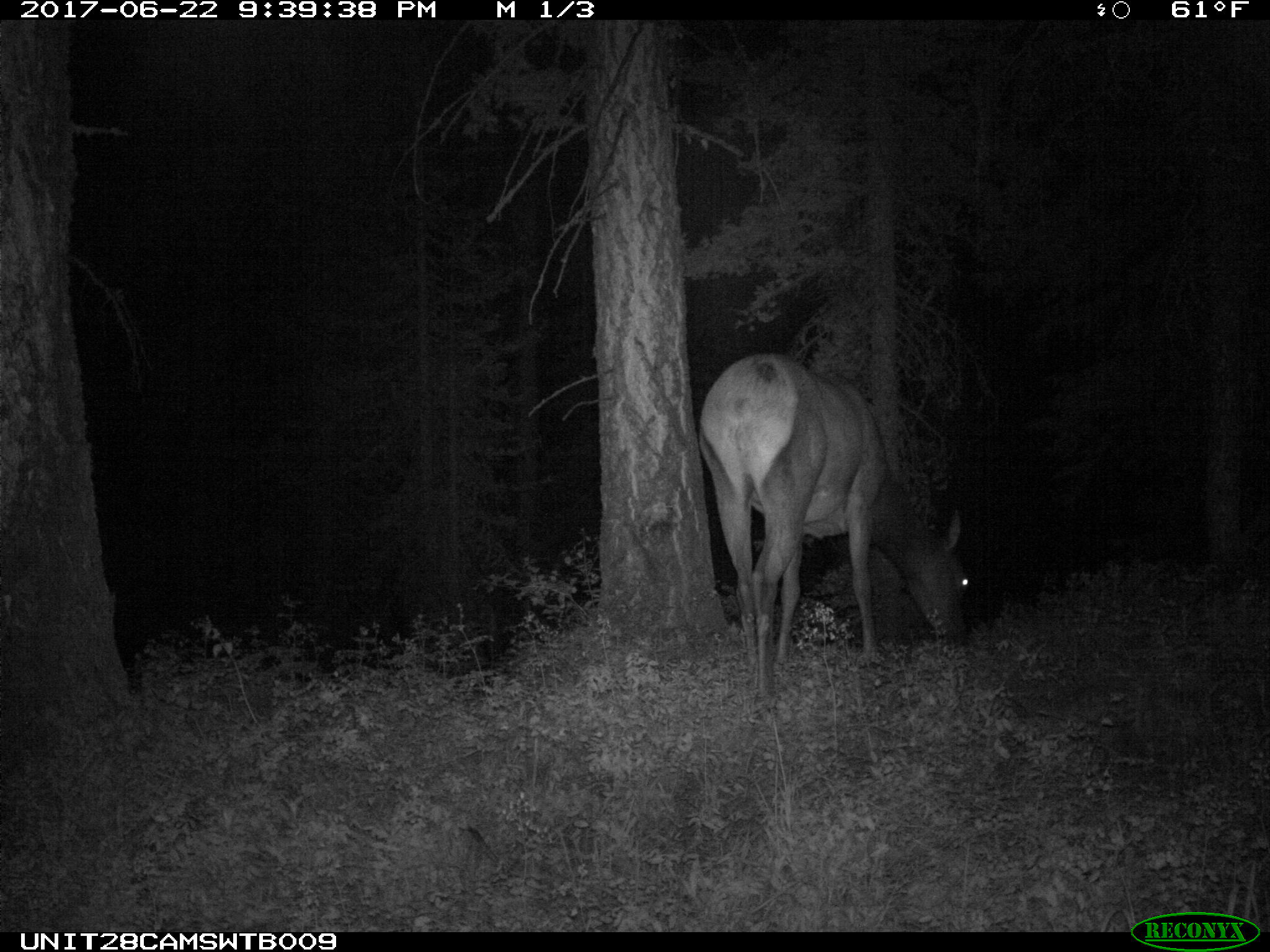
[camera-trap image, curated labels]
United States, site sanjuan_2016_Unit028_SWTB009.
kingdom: Animalia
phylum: Chordata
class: Mammalia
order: Artiodactyla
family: Cervidae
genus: Cervus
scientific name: Cervus elaphus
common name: red deer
Cervus elaphus (red deer).